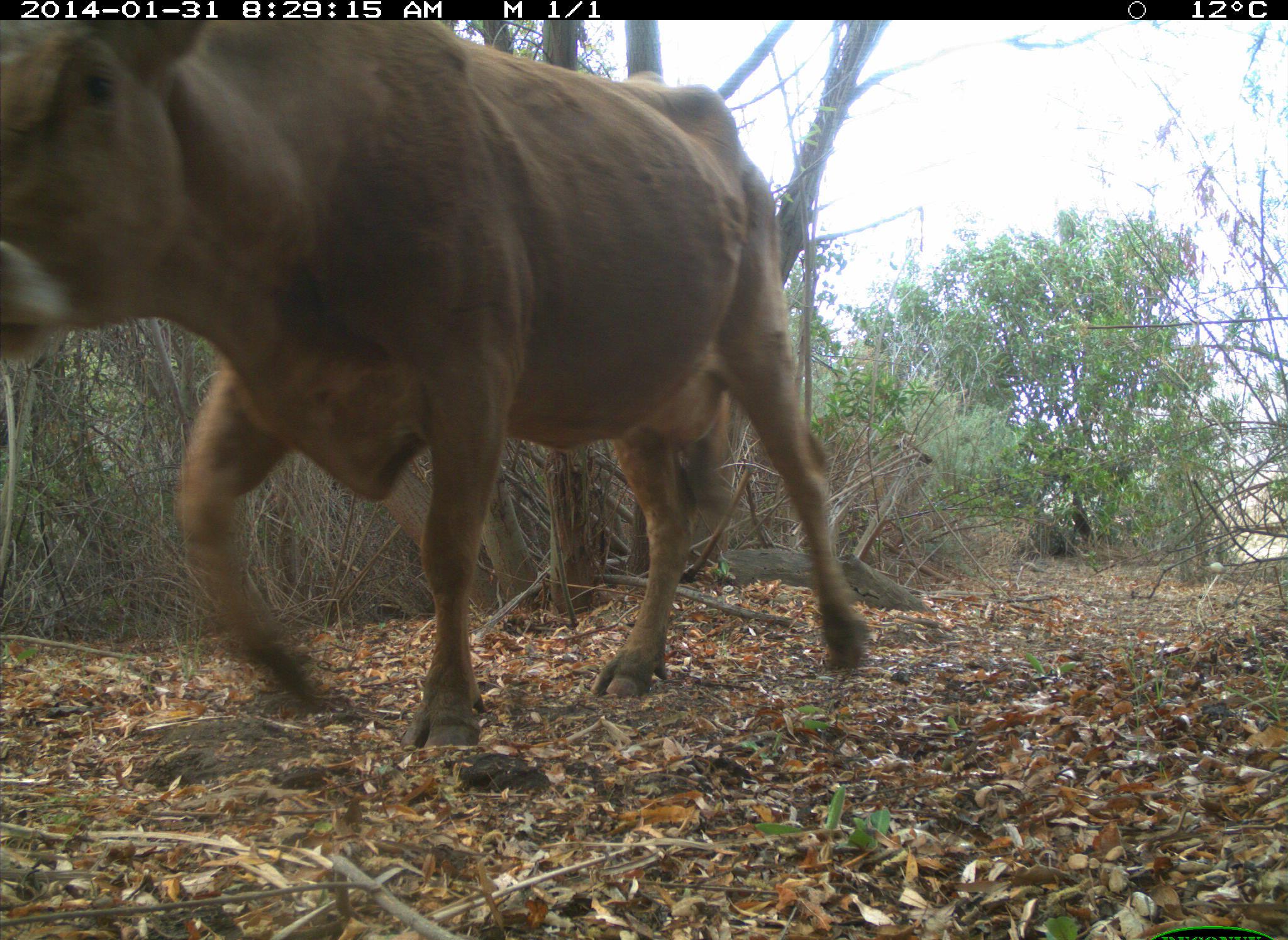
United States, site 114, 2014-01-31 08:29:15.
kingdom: Animalia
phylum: Chordata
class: Mammalia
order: Artiodactyla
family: Bovidae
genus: Bos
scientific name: Bos taurus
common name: cow